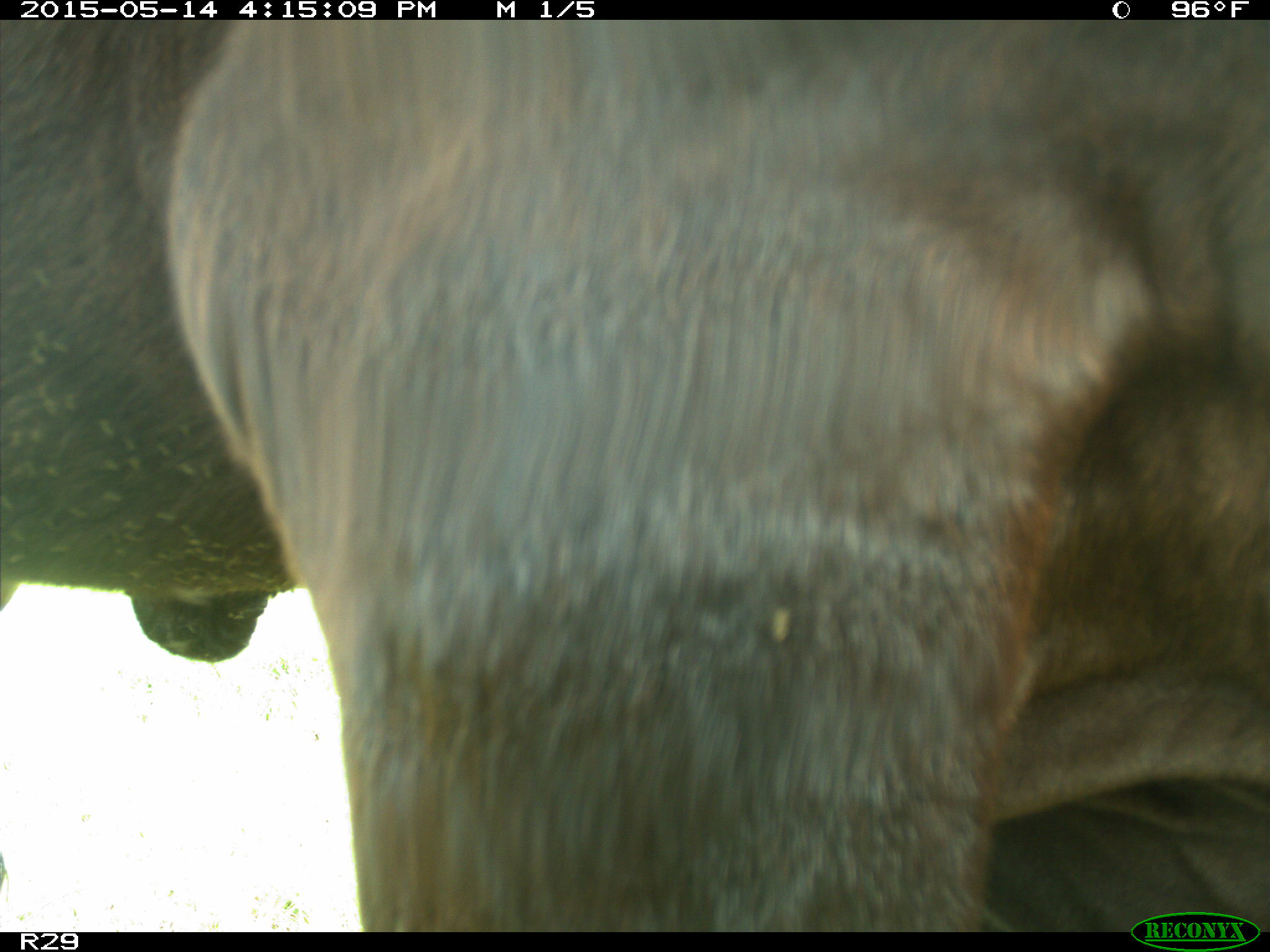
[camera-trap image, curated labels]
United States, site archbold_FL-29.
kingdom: Animalia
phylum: Chordata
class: Mammalia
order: Artiodactyla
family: Bovidae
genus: Bos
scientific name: Bos taurus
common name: domestic cow